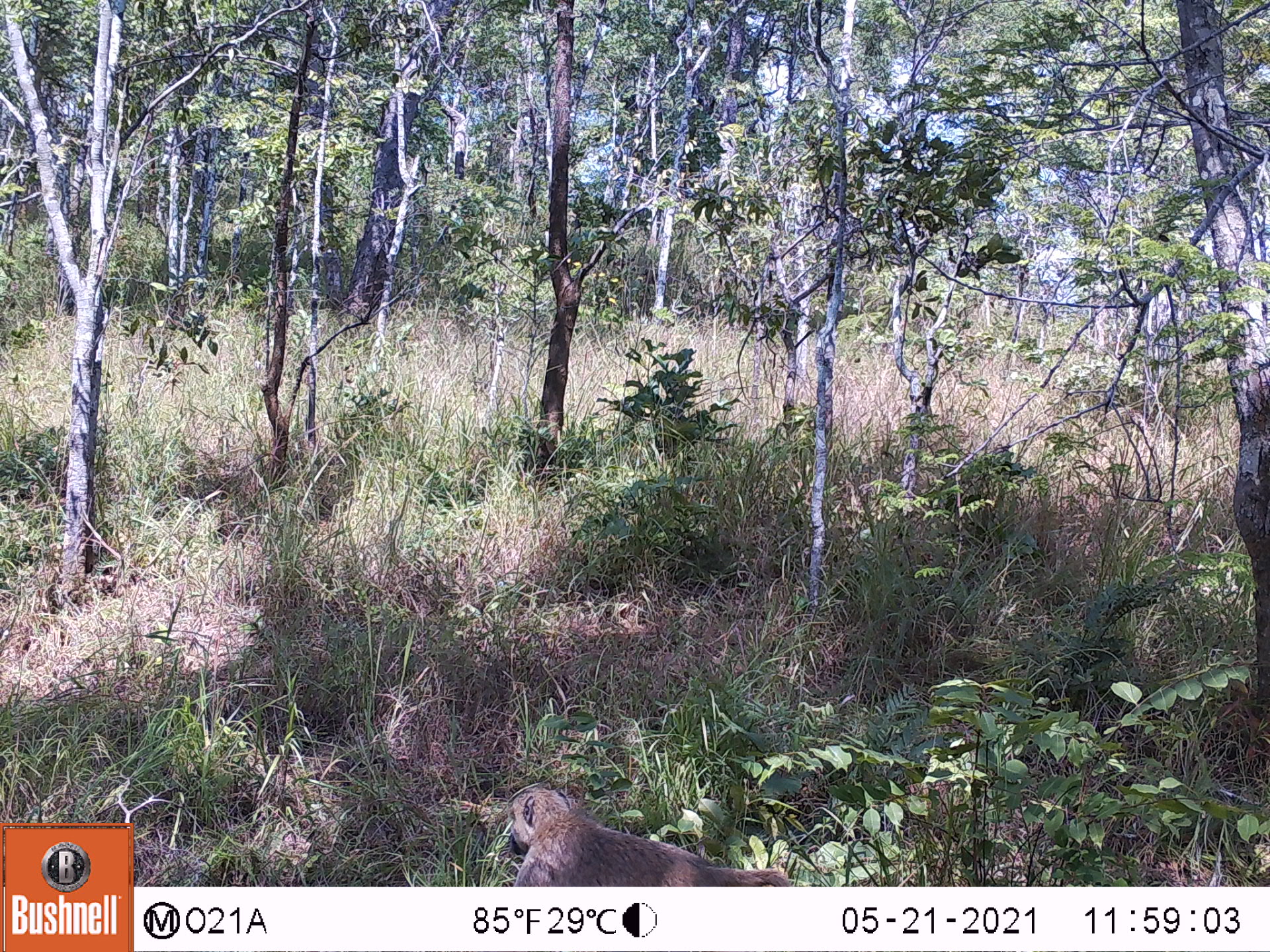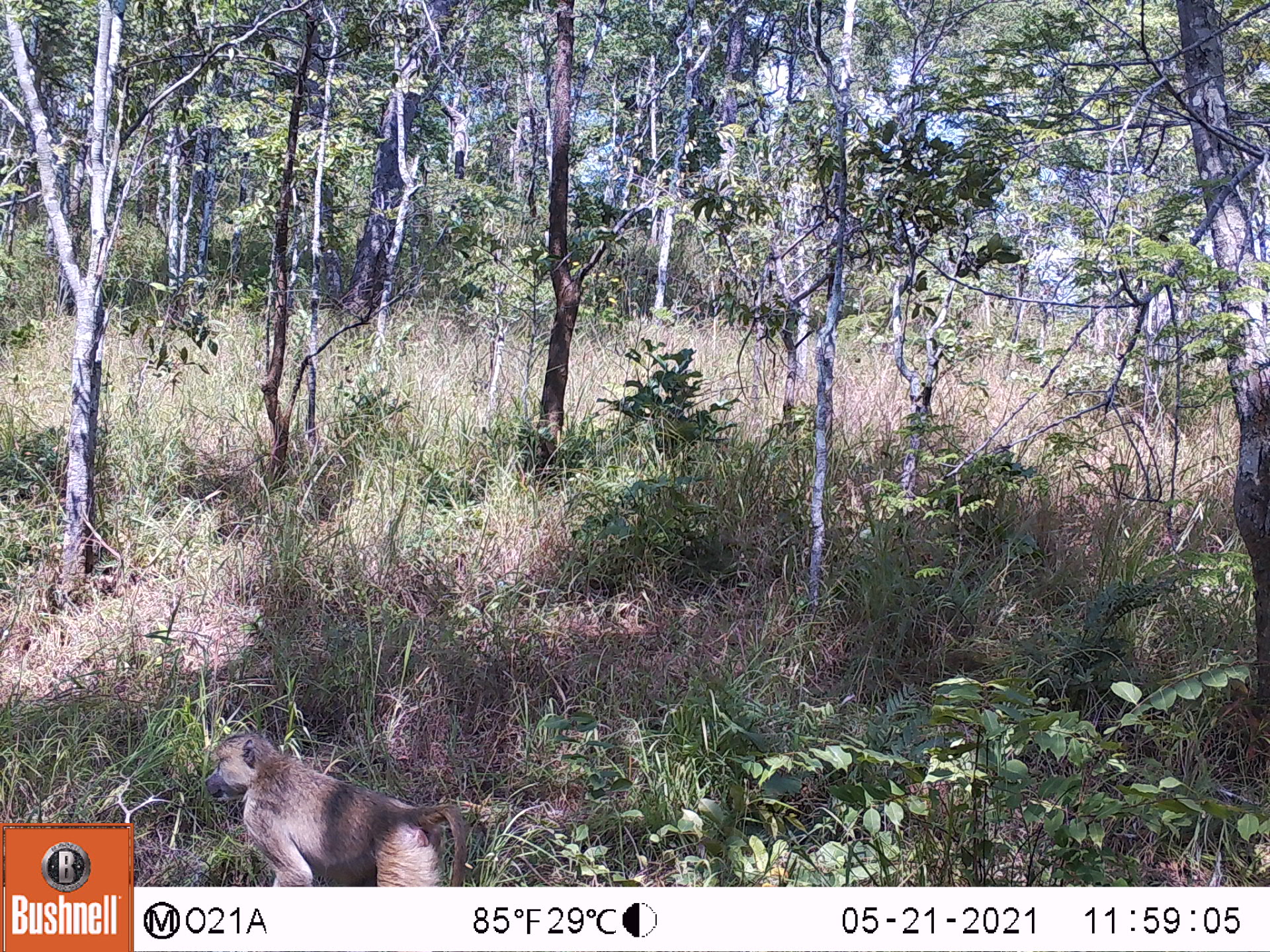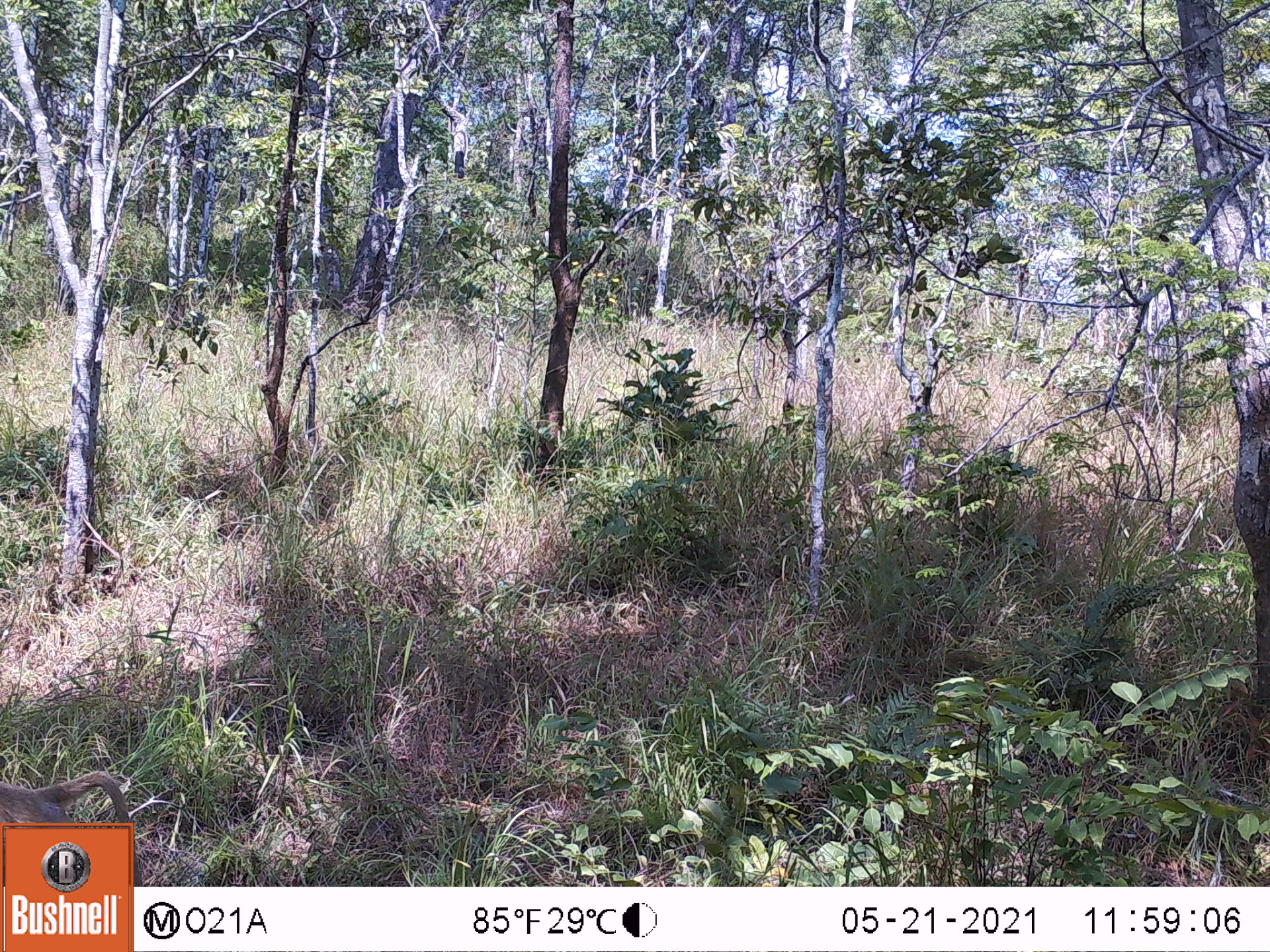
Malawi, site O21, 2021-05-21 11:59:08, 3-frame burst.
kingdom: Animalia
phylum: Chordata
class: Mammalia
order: Primates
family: Cercopithecidae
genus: Papio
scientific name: Papio cynocephalus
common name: yellow baboon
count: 1